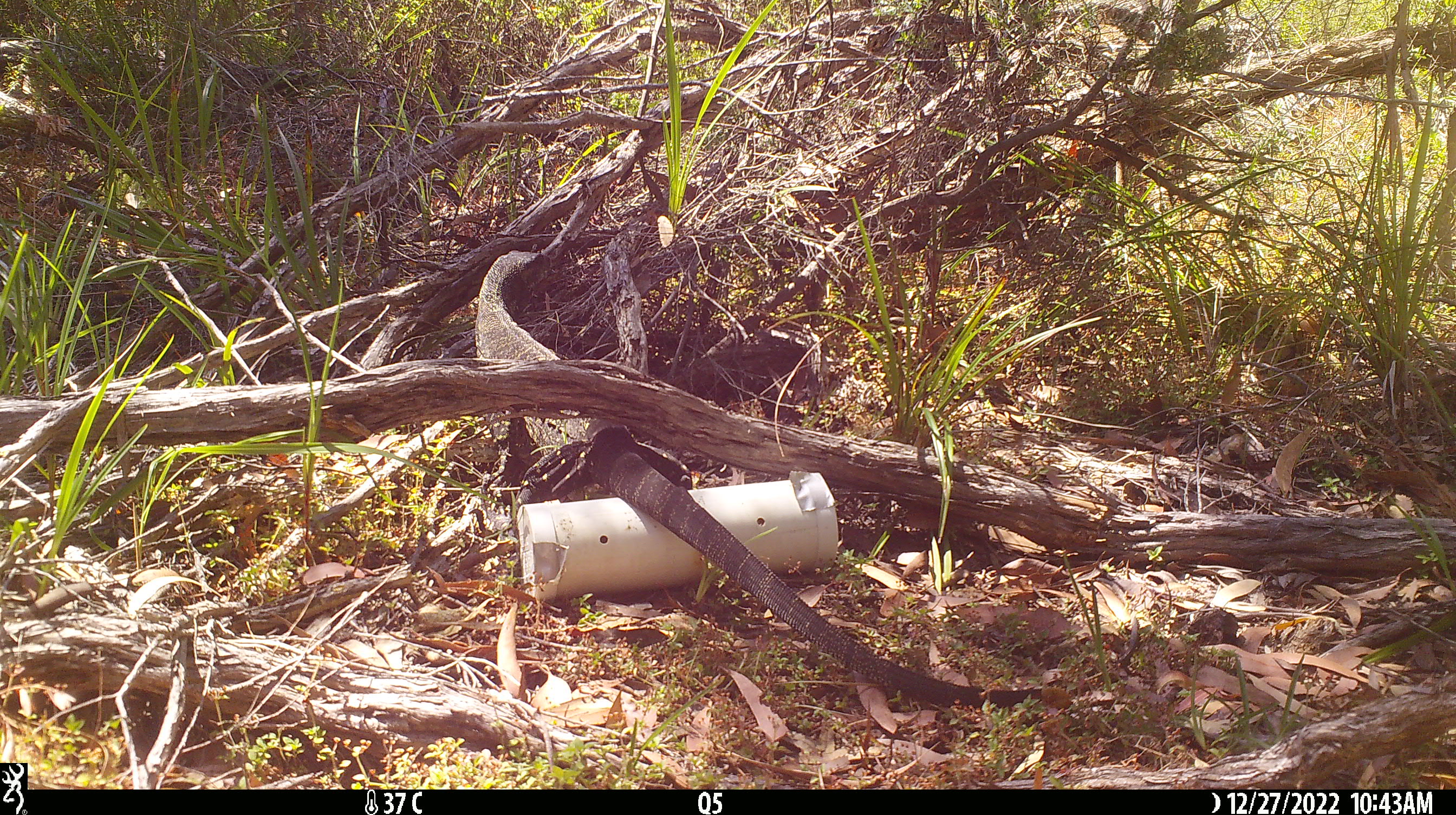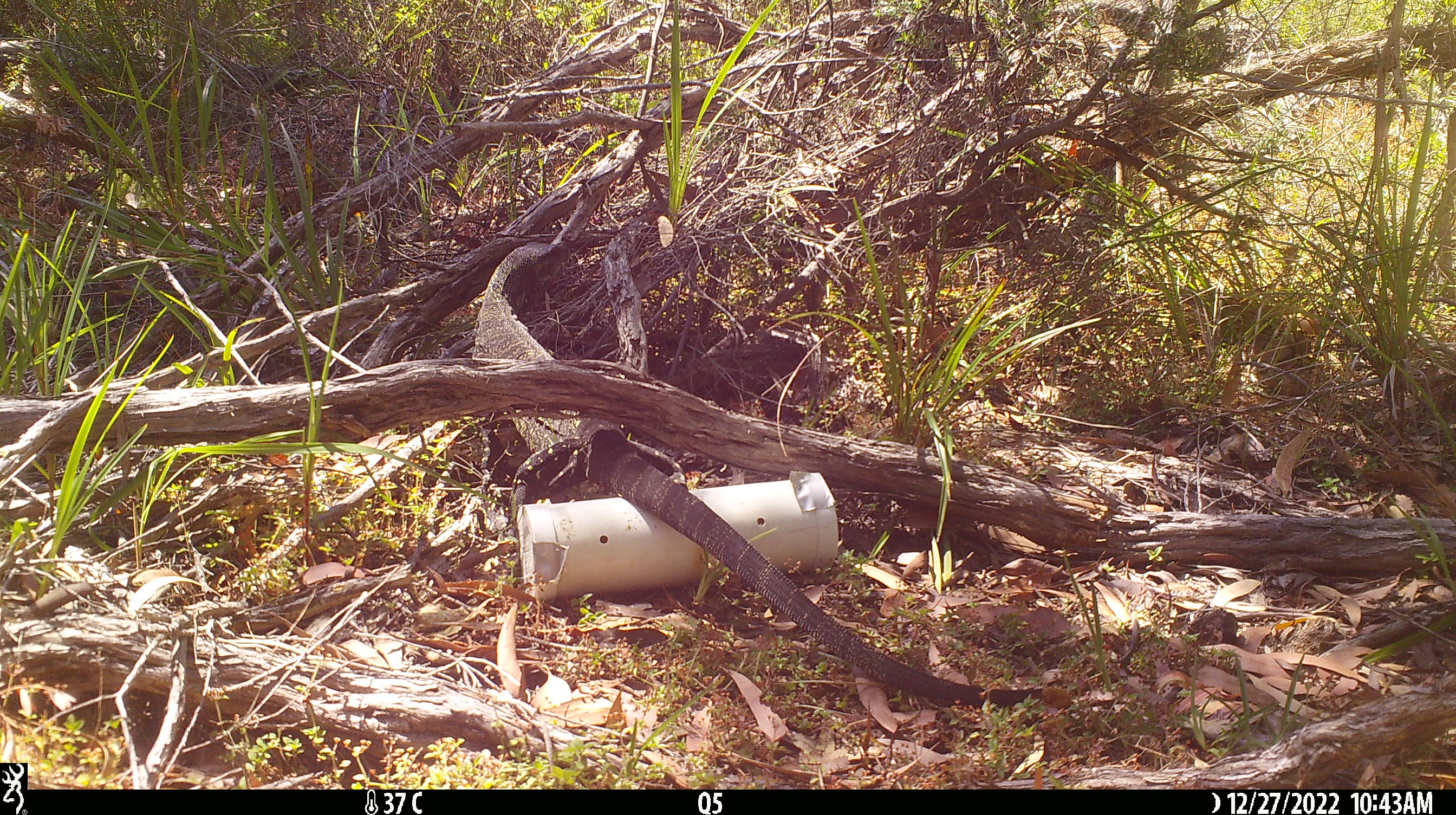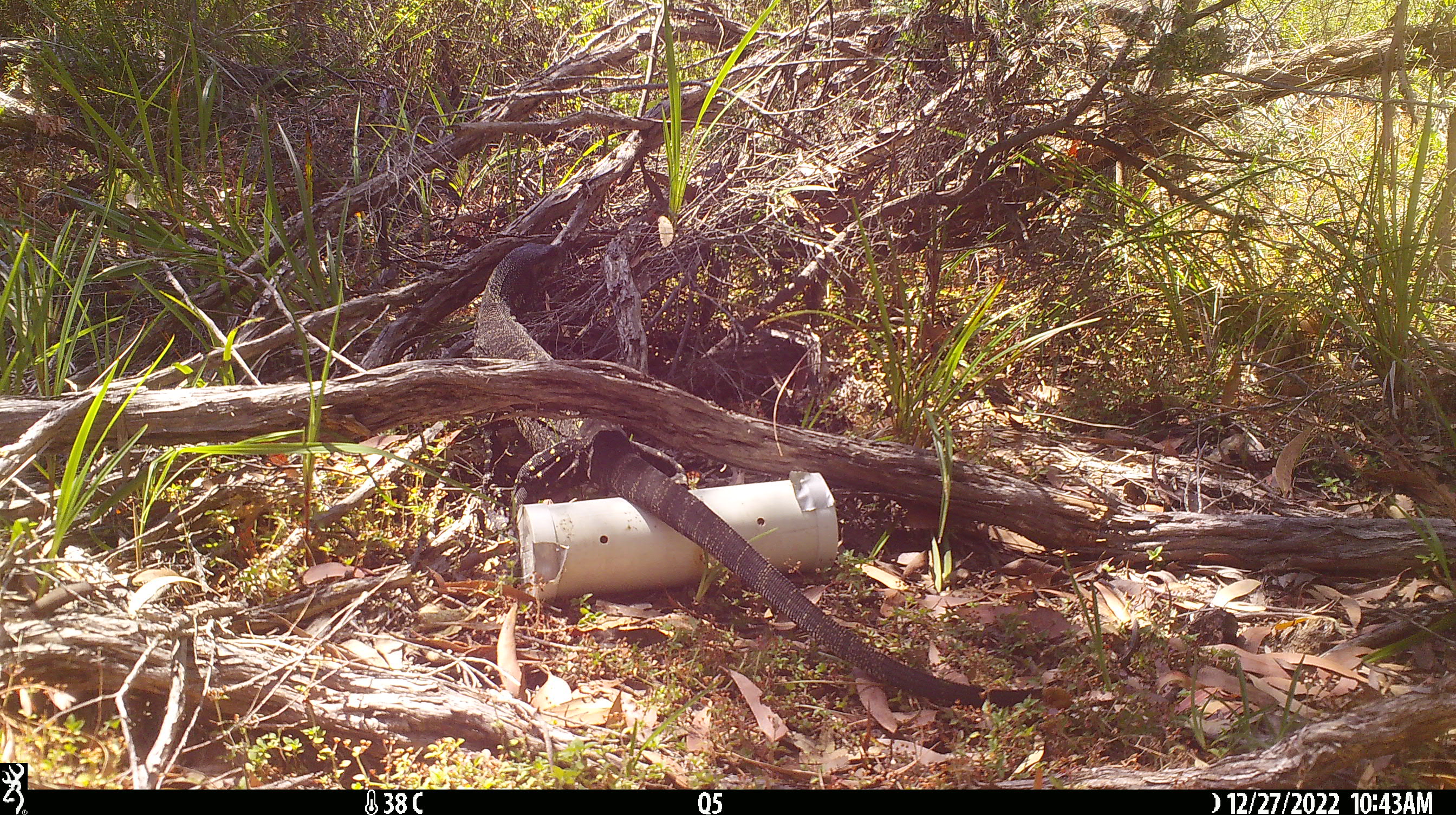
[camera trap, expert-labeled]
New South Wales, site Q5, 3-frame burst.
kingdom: Animalia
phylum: Chordata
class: Reptilia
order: Squamata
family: Varanidae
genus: Varanus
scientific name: Varanus varius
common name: lace monitor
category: goanna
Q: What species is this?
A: Goanna (lace monitor) (Varanus varius).